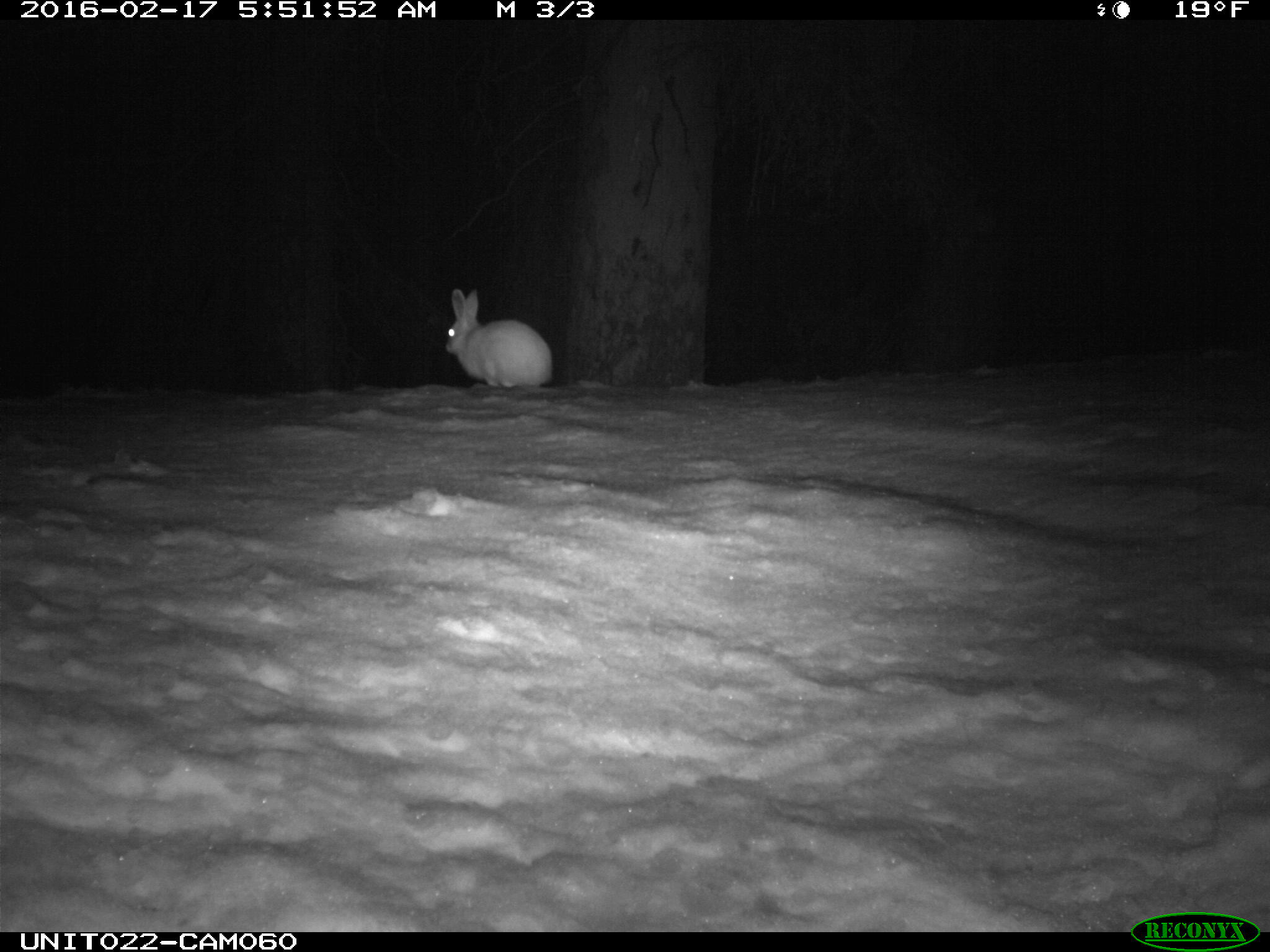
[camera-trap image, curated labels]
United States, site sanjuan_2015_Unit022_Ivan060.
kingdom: Animalia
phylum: Chordata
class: Mammalia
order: Lagomorpha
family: Leporidae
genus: Lepus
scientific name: Lepus americanus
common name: snowshoe hare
Lepus americanus (snowshoe hare).